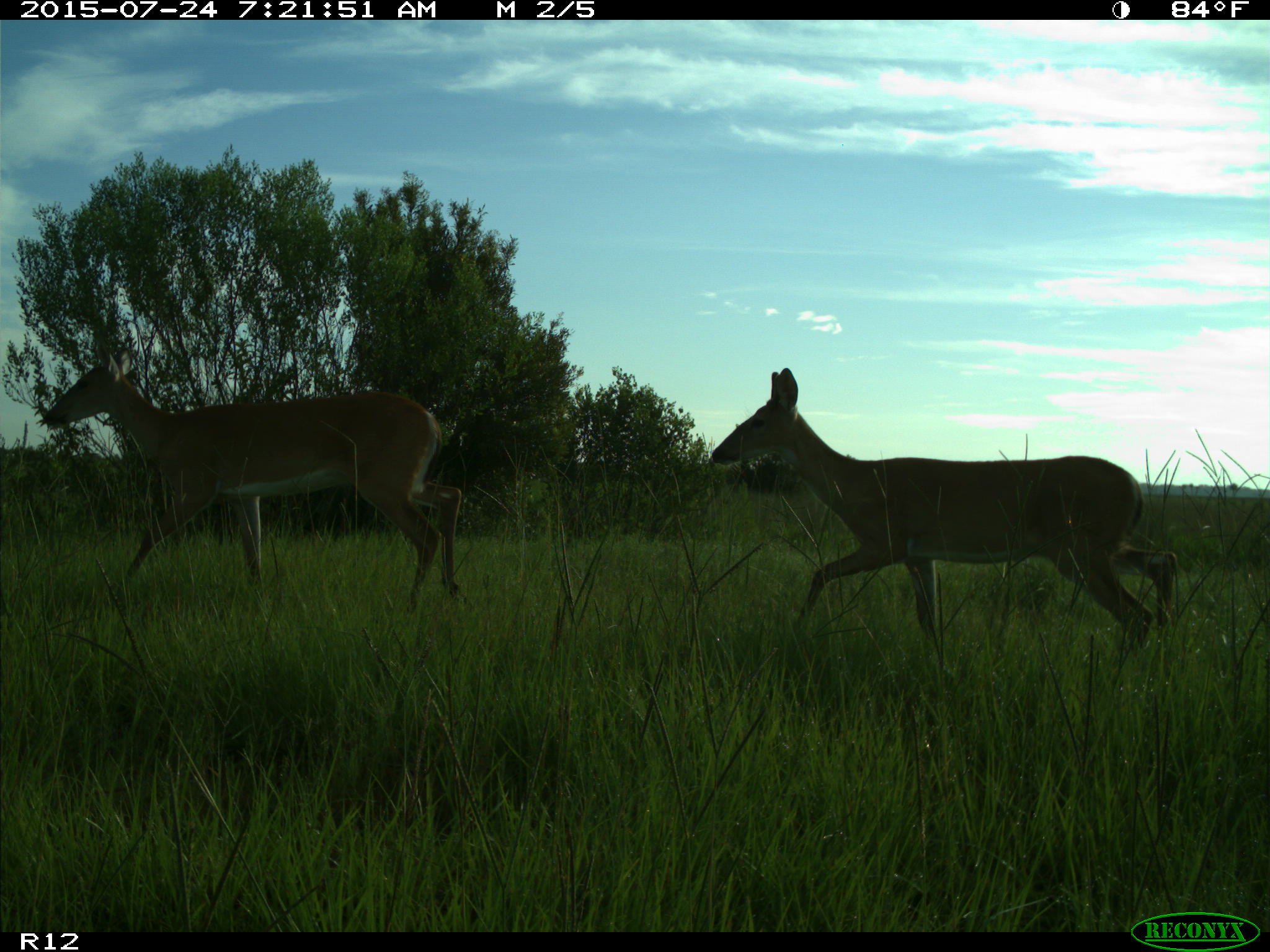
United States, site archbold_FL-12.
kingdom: Animalia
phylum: Chordata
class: Mammalia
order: Artiodactyla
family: Cervidae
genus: Odocoileus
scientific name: Odocoileus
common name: deer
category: unidentified deer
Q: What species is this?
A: Unidentified deer (deer) (Odocoileus).